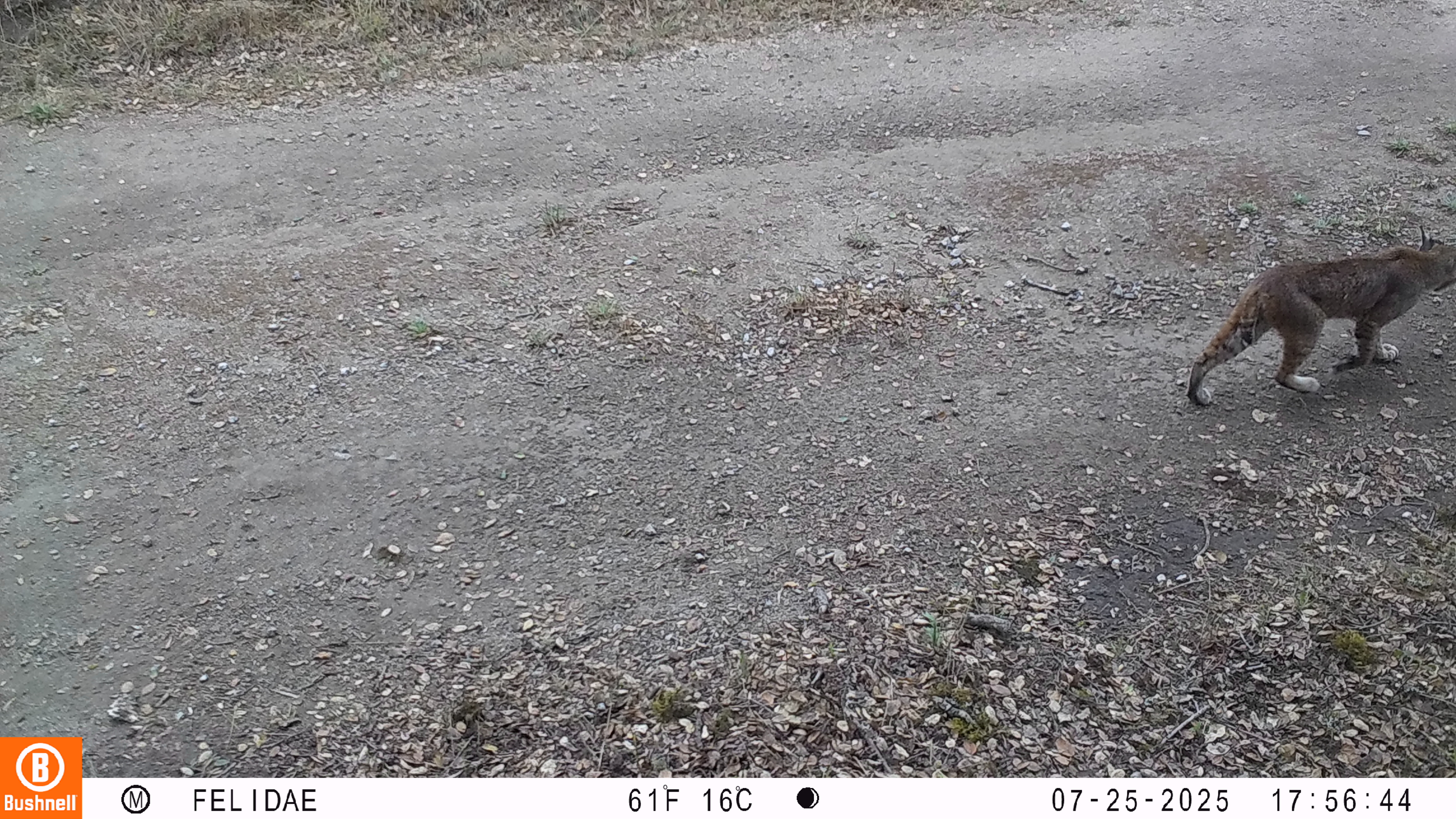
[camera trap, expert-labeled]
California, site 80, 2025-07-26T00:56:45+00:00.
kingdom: Animalia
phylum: Chordata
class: Mammalia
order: Carnivora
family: Felidae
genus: Lynx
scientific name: Lynx rufus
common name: bobcat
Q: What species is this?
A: Bobcat (Lynx rufus).